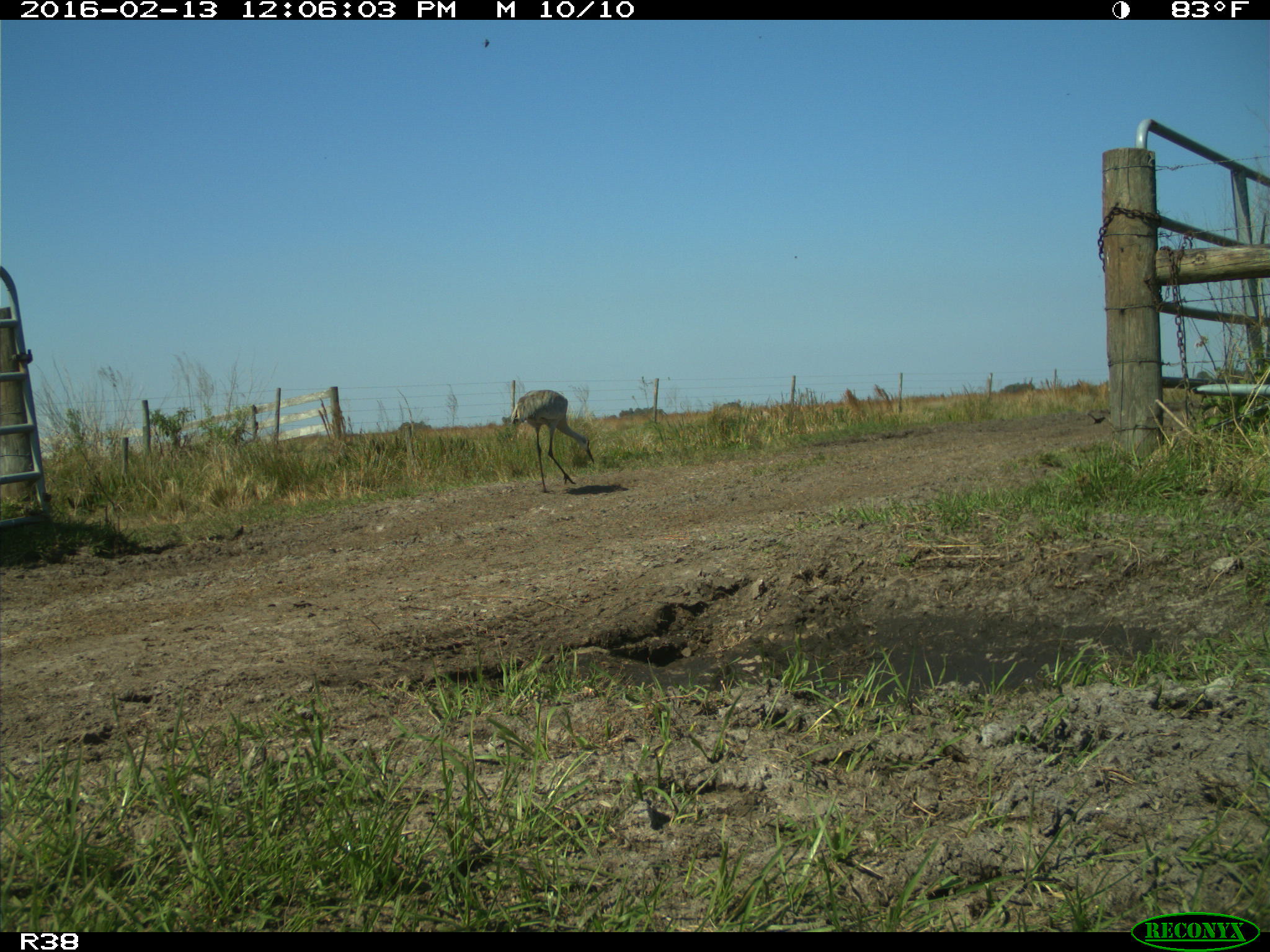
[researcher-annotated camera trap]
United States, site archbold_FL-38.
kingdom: Animalia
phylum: Chordata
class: Aves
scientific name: Aves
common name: birds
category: unidentified bird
Unidentified bird (birds) (Aves).